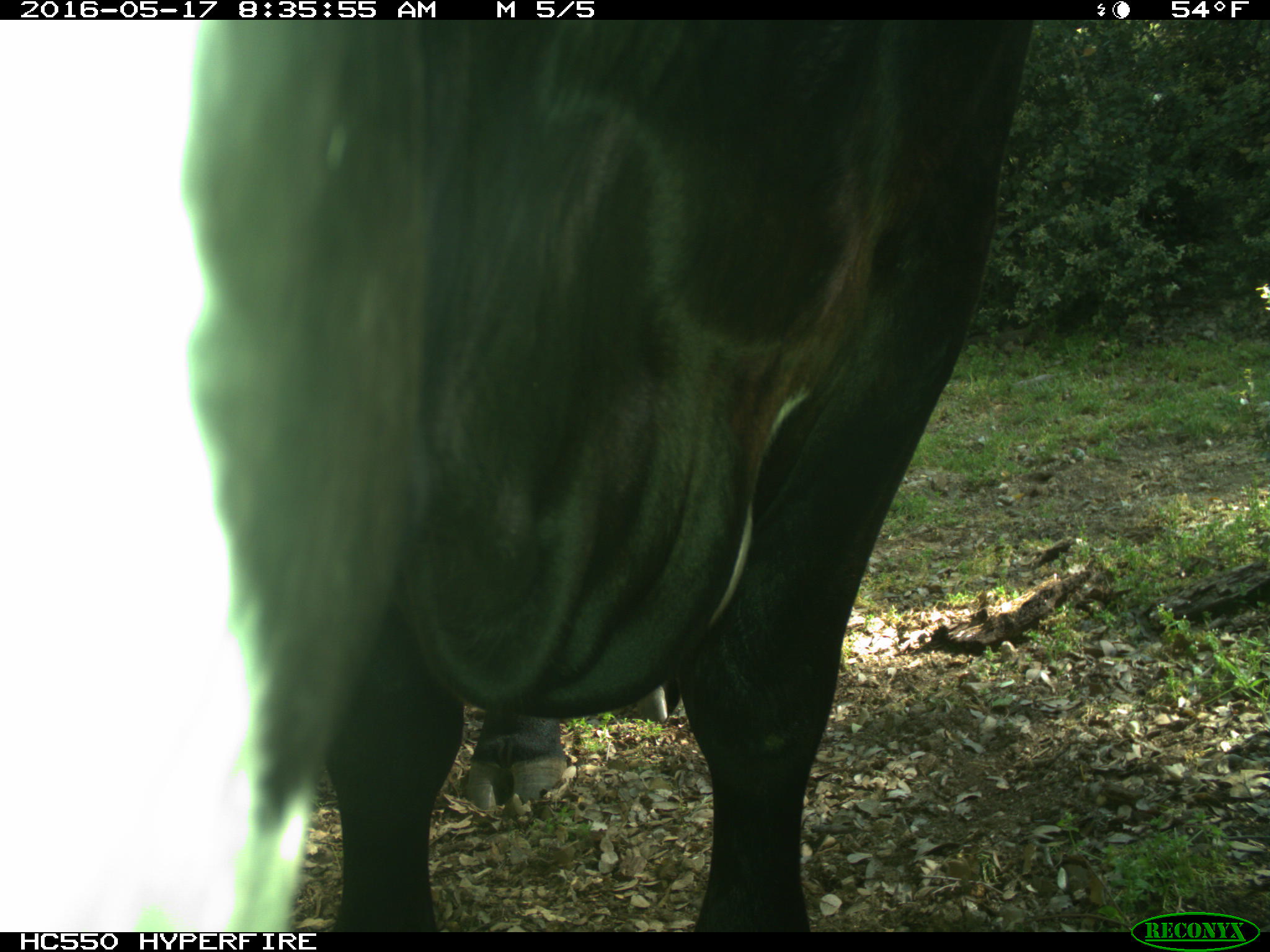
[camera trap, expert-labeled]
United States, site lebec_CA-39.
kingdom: Animalia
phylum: Chordata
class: Mammalia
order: Artiodactyla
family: Bovidae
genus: Bos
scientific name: Bos taurus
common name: domestic cow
Bos taurus (domestic cow).